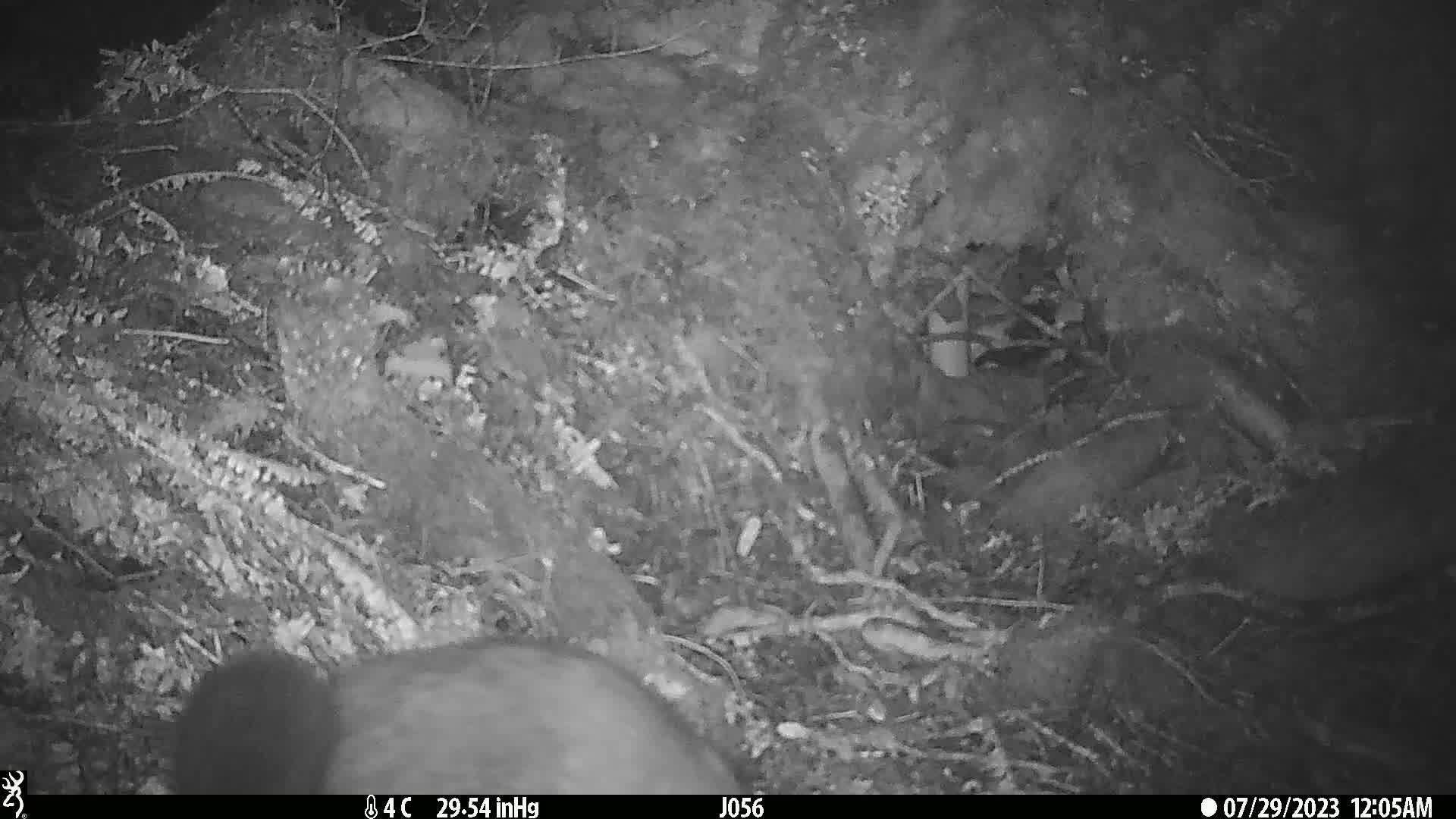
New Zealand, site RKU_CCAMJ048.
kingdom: Animalia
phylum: Chordata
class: Mammalia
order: Diprotodontia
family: Phalangeridae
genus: Trichosurus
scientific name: Trichosurus vulpecula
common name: common brushtail possum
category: possum